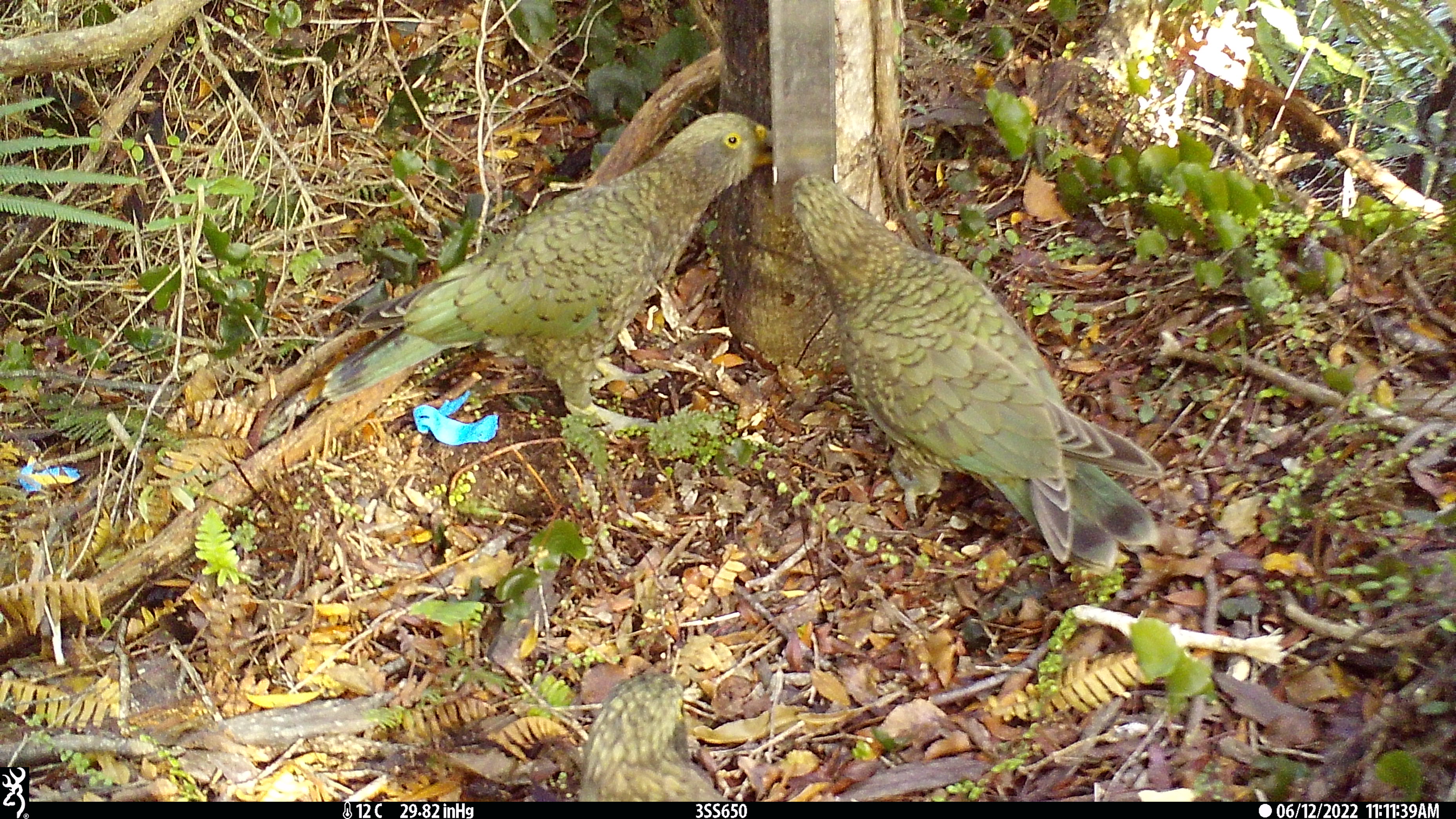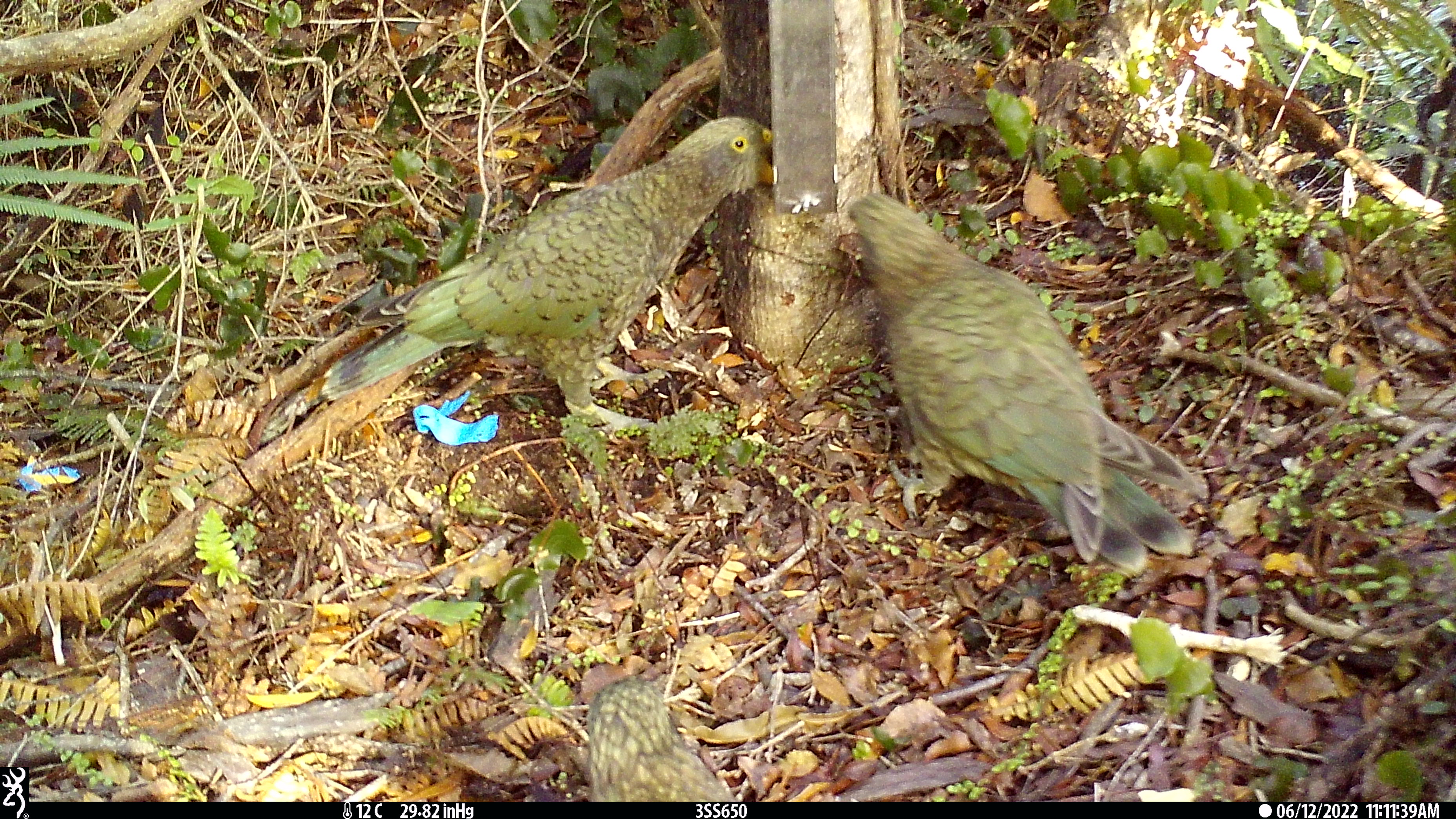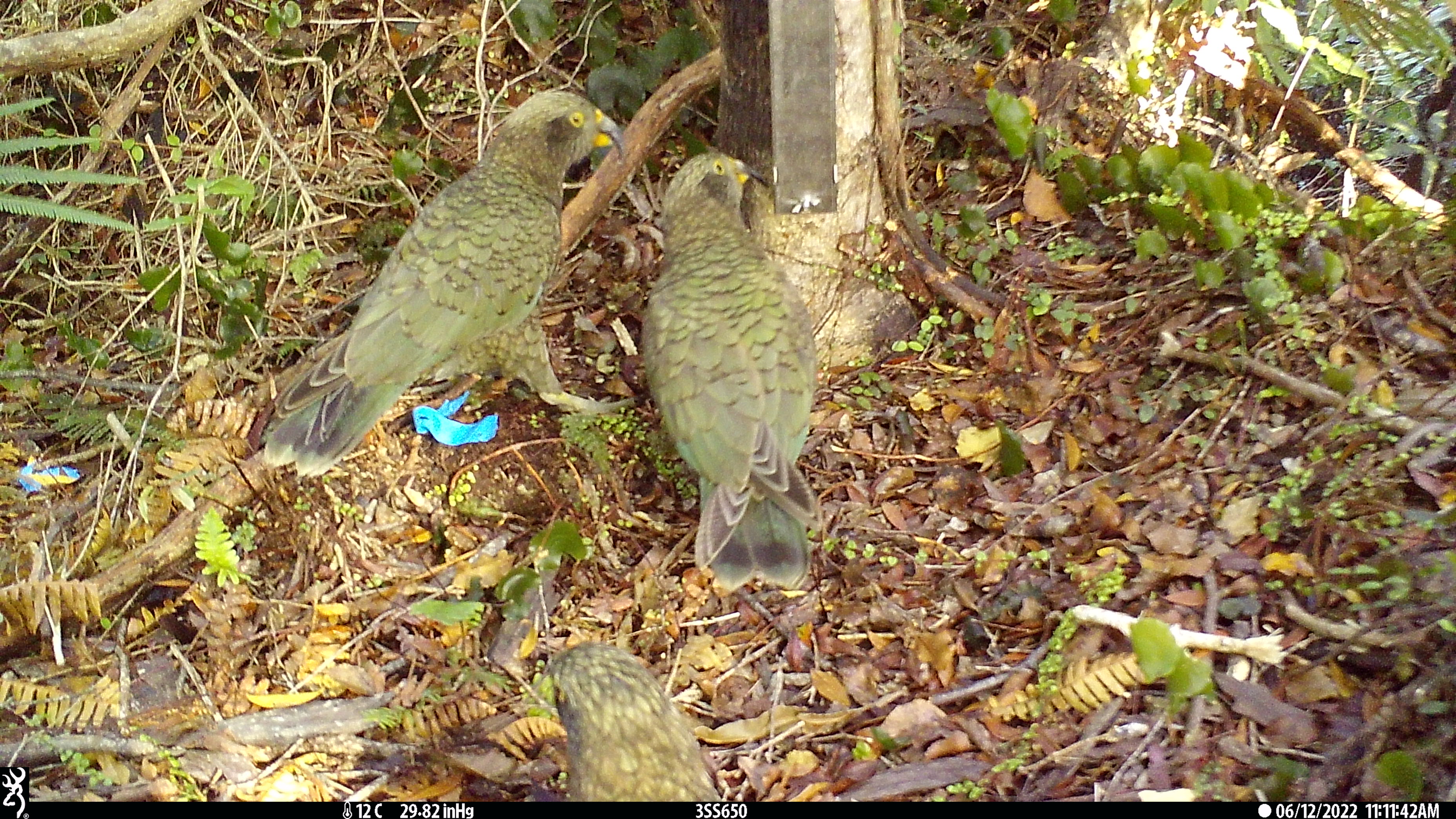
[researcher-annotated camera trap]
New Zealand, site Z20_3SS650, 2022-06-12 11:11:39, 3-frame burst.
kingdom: Animalia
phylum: Chordata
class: Aves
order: Psittaciformes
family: Strigopidae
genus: Nestor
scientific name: Nestor notabilis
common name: kea